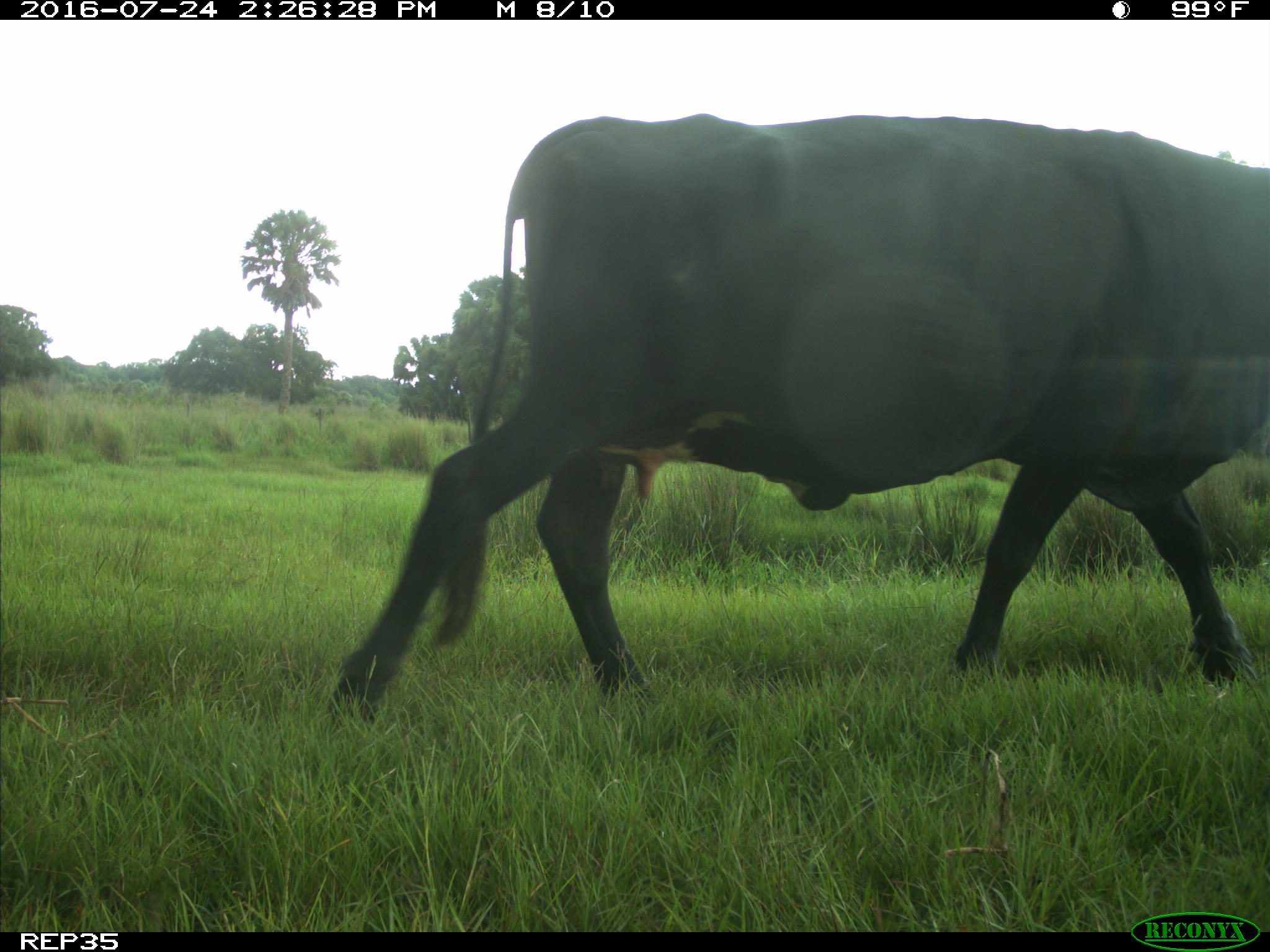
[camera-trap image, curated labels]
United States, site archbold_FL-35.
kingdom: Animalia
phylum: Chordata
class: Mammalia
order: Artiodactyla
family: Bovidae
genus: Bos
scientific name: Bos taurus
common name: domestic cow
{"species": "Bos taurus (domestic cow)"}